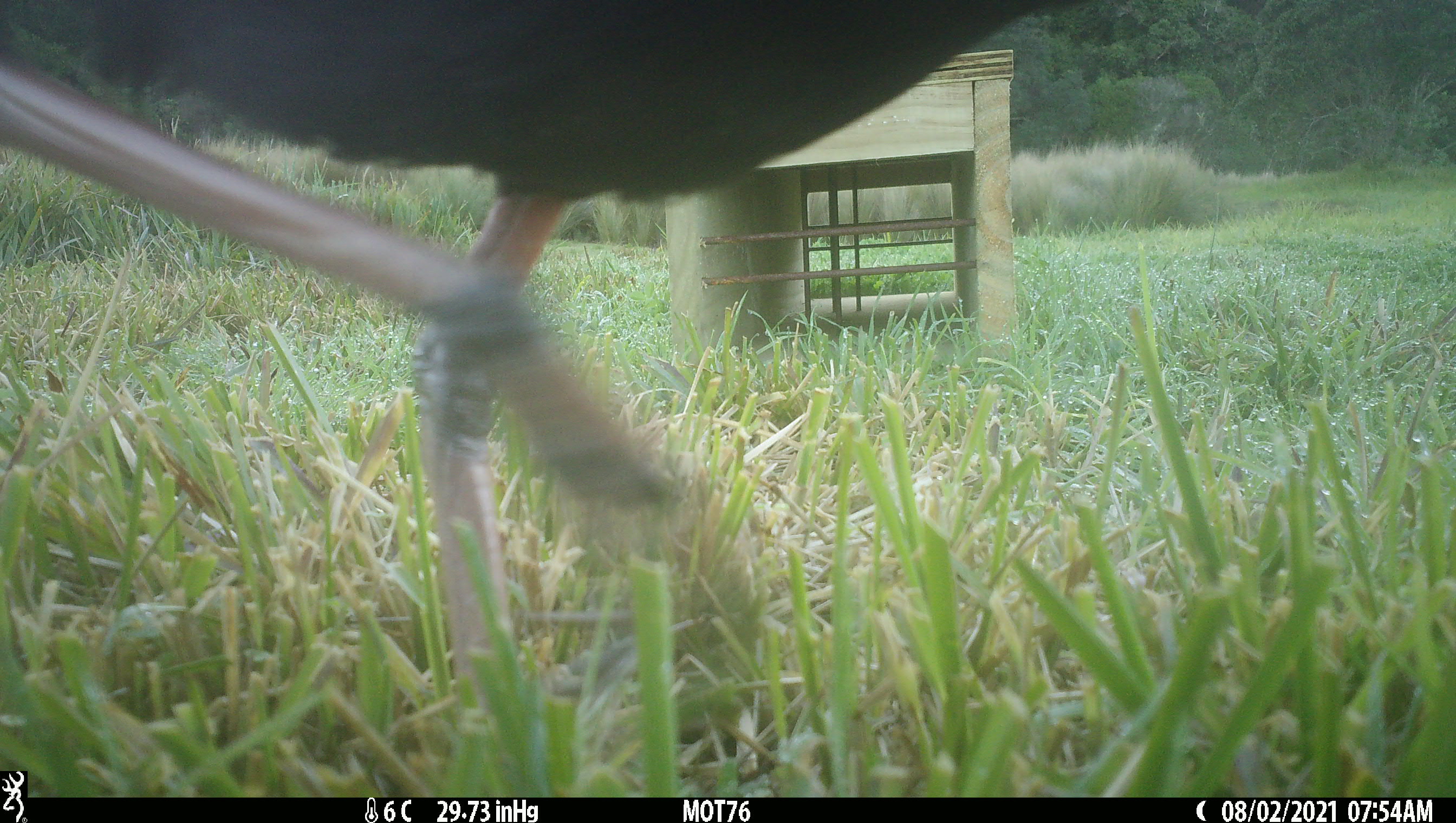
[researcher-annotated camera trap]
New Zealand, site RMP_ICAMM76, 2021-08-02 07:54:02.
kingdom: Animalia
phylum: Chordata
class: Aves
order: Gruiformes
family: Rallidae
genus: Porphyrio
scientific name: Porphyrio melanotus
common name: australasian swamphen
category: pukeko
Pukeko (australasian swamphen) (Porphyrio melanotus).